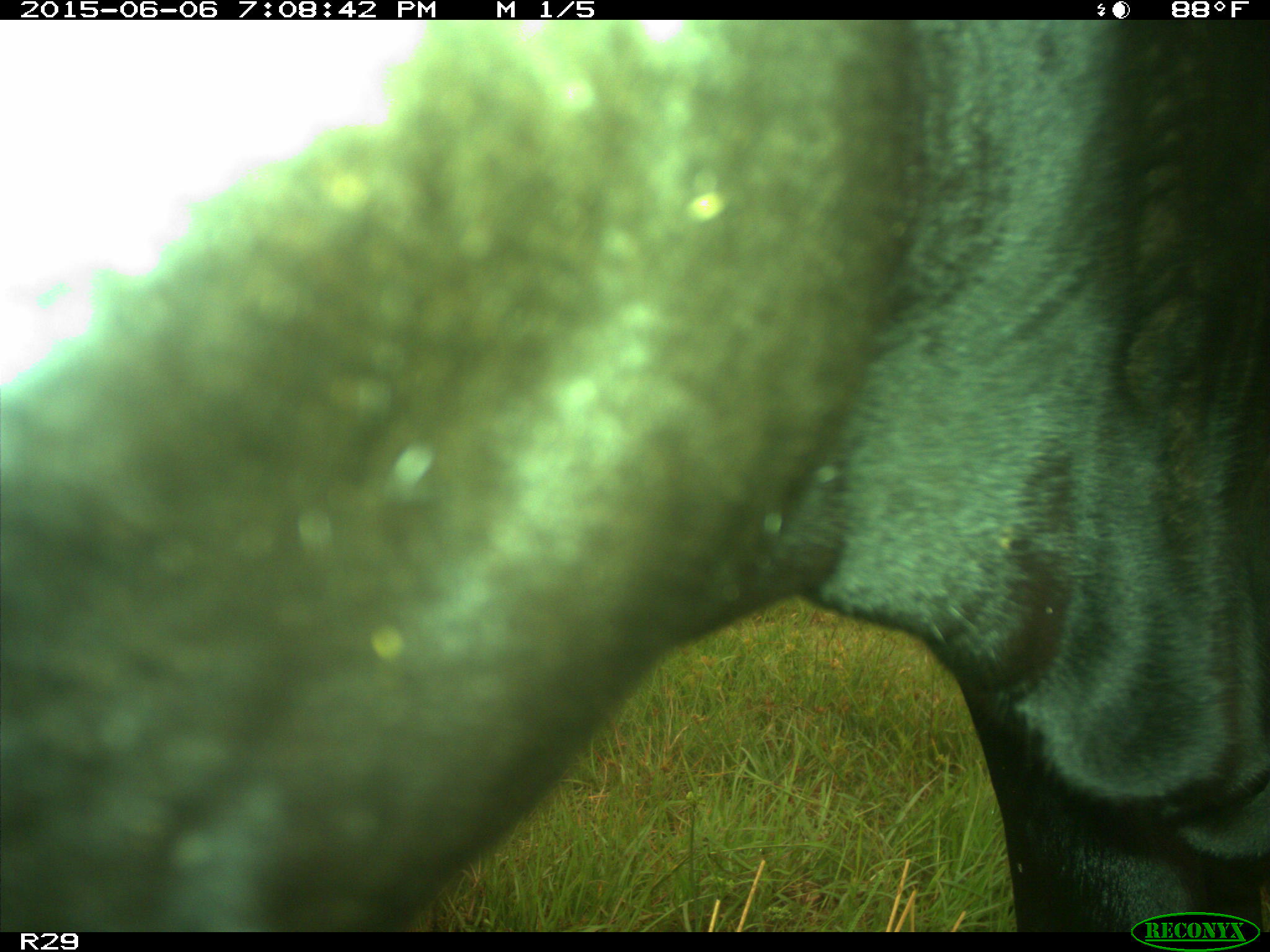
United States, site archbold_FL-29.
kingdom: Animalia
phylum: Chordata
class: Mammalia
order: Artiodactyla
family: Bovidae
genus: Bos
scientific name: Bos taurus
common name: domestic cow